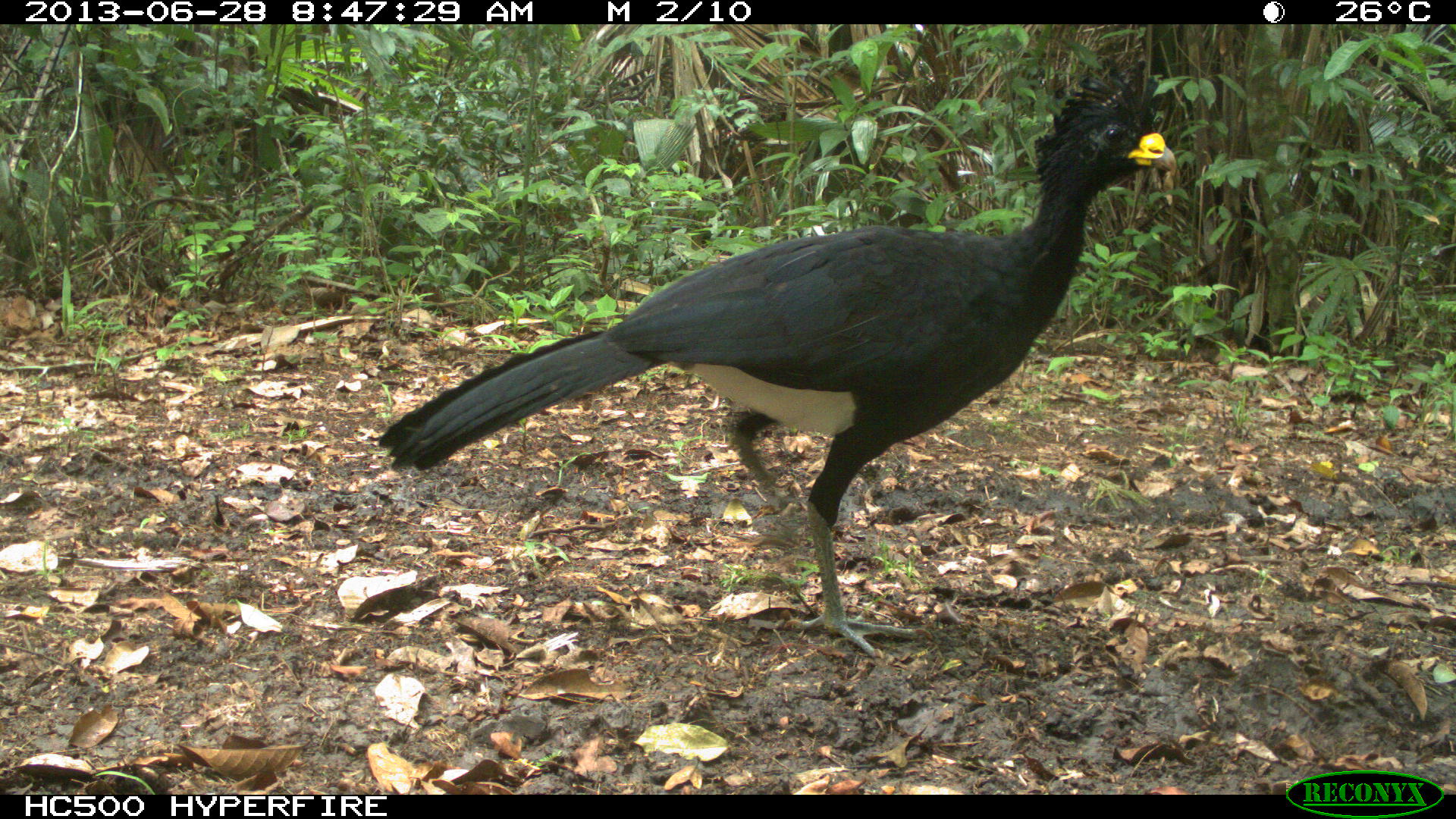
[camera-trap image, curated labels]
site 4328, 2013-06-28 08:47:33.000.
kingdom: Animalia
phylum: Chordata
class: Aves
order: Galliformes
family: Cracidae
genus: Crax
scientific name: Crax rubra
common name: great curassow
Crax rubra (great curassow), count 1, sex male.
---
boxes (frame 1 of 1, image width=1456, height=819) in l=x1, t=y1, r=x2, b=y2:
crax rubra: l=376, t=67, r=1178, b=660